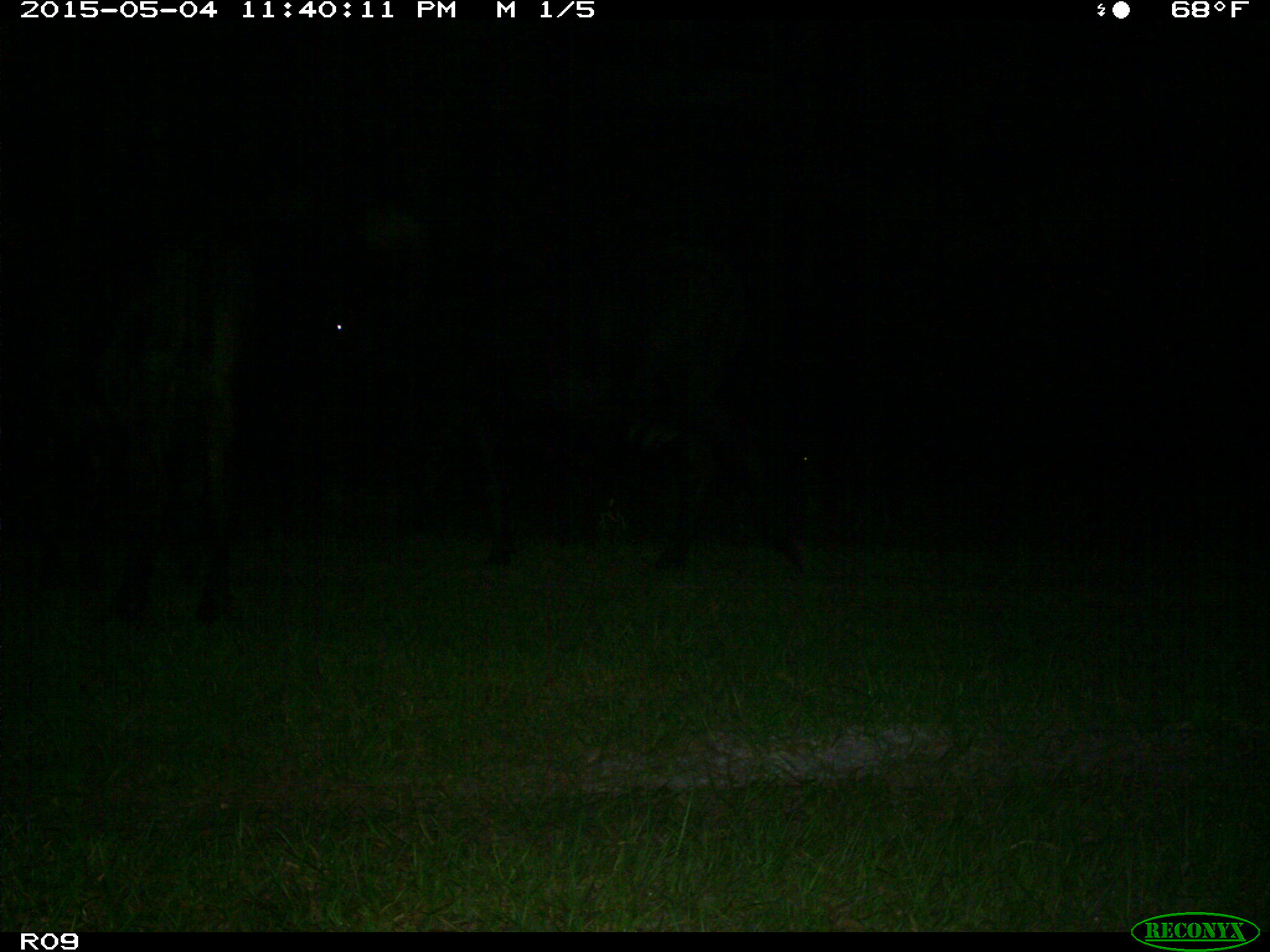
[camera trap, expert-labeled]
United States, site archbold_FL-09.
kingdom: Animalia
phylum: Chordata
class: Mammalia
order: Artiodactyla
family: Bovidae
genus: Bos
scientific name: Bos taurus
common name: domestic cow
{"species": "Bos taurus (domestic cow)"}